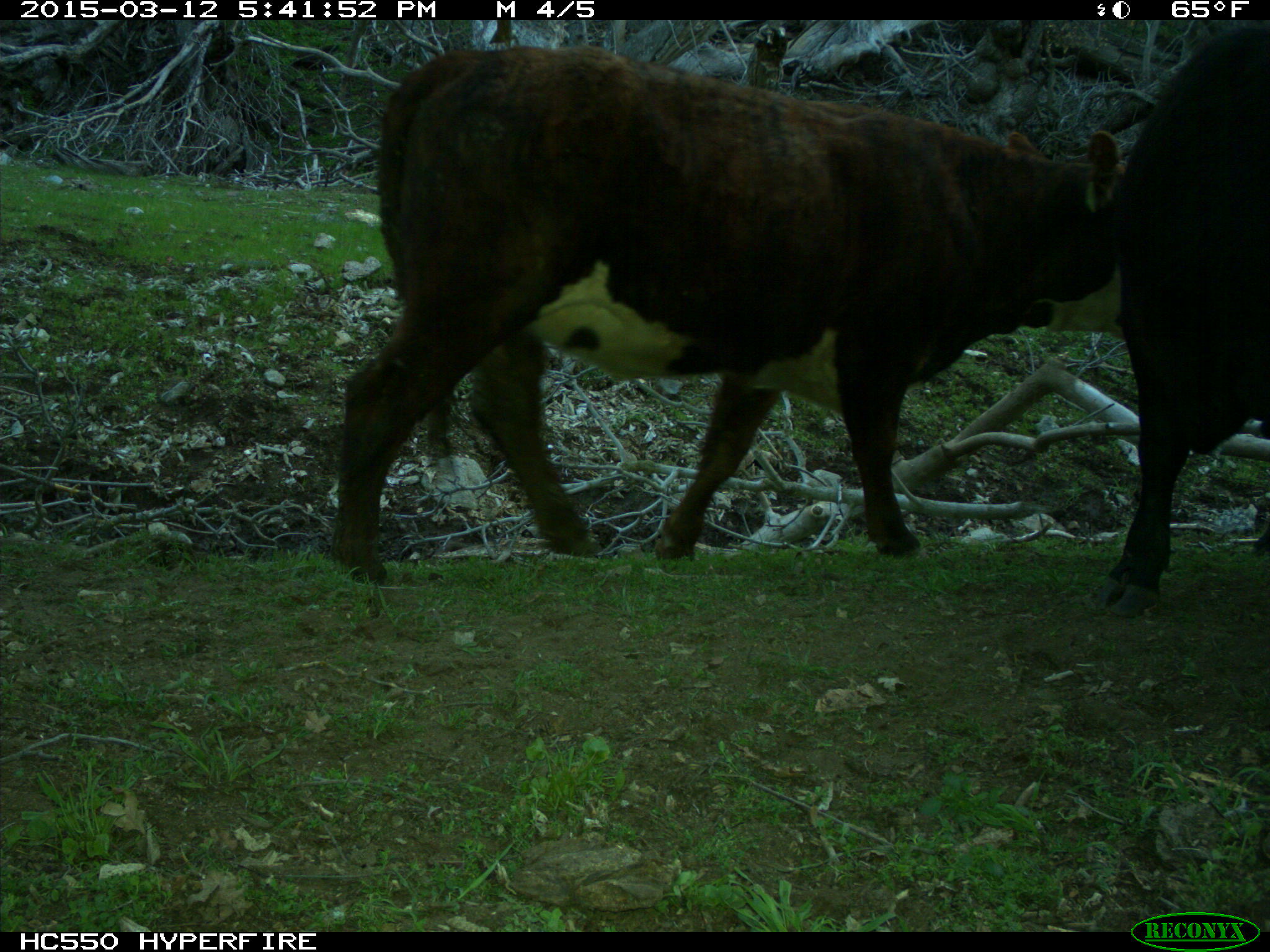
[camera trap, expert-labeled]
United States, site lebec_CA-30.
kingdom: Animalia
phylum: Chordata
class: Mammalia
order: Artiodactyla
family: Bovidae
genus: Bos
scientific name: Bos taurus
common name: domestic cow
Bos taurus (domestic cow).